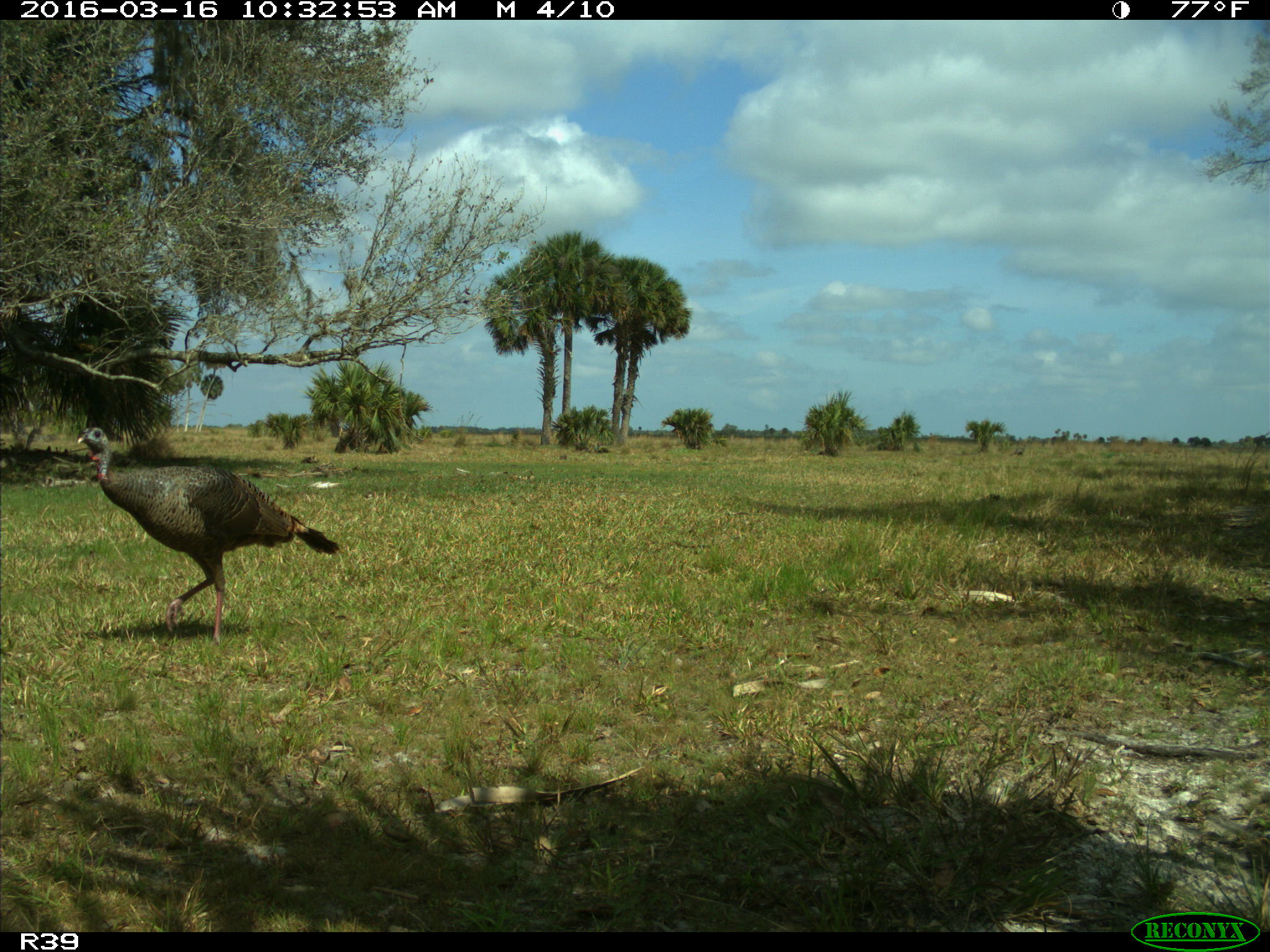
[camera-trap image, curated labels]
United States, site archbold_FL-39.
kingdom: Animalia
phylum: Chordata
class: Aves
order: Galliformes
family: Phasianidae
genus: Meleagris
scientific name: Meleagris gallopavo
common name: wild turkey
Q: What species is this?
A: Meleagris gallopavo (wild turkey).